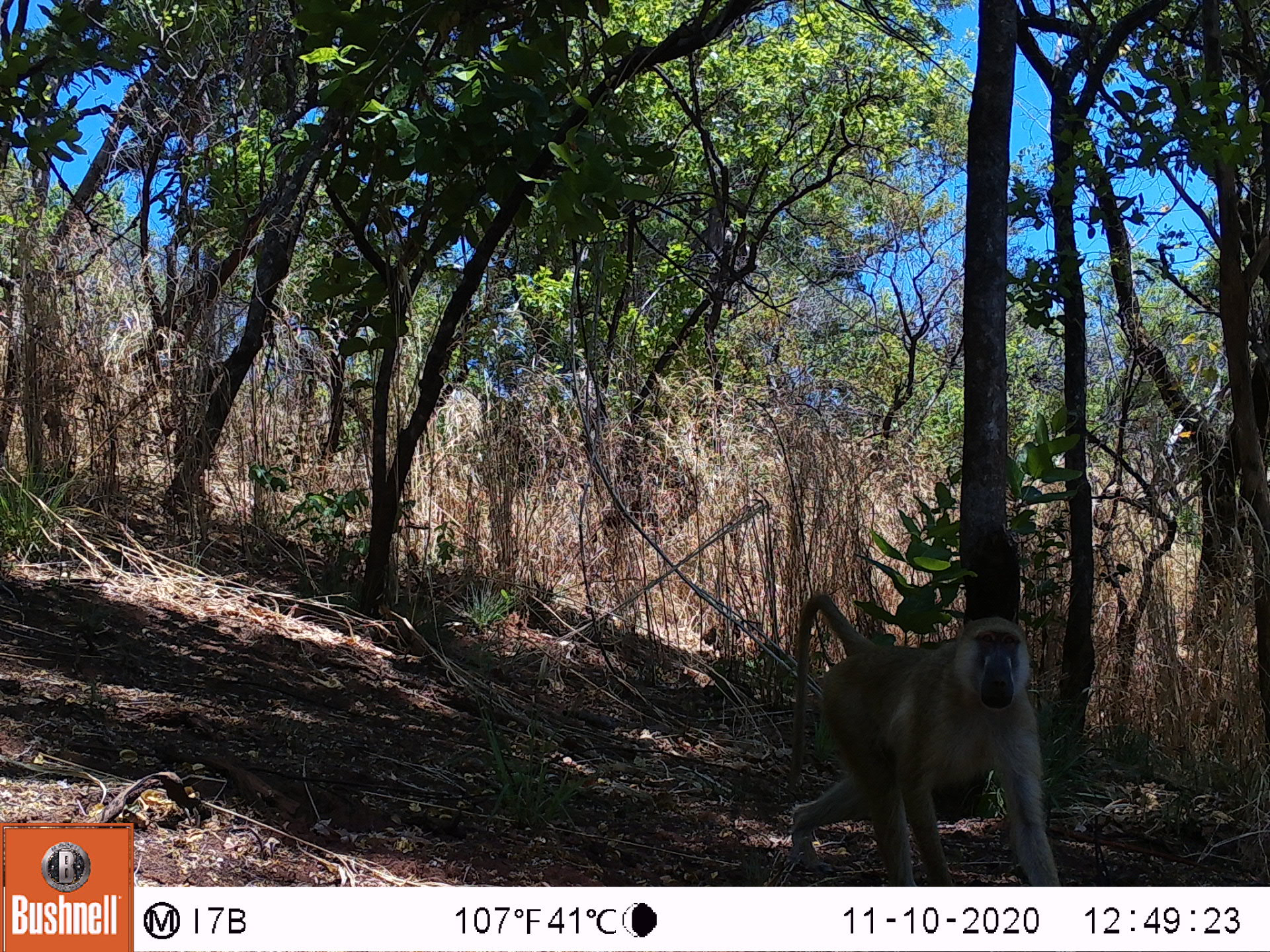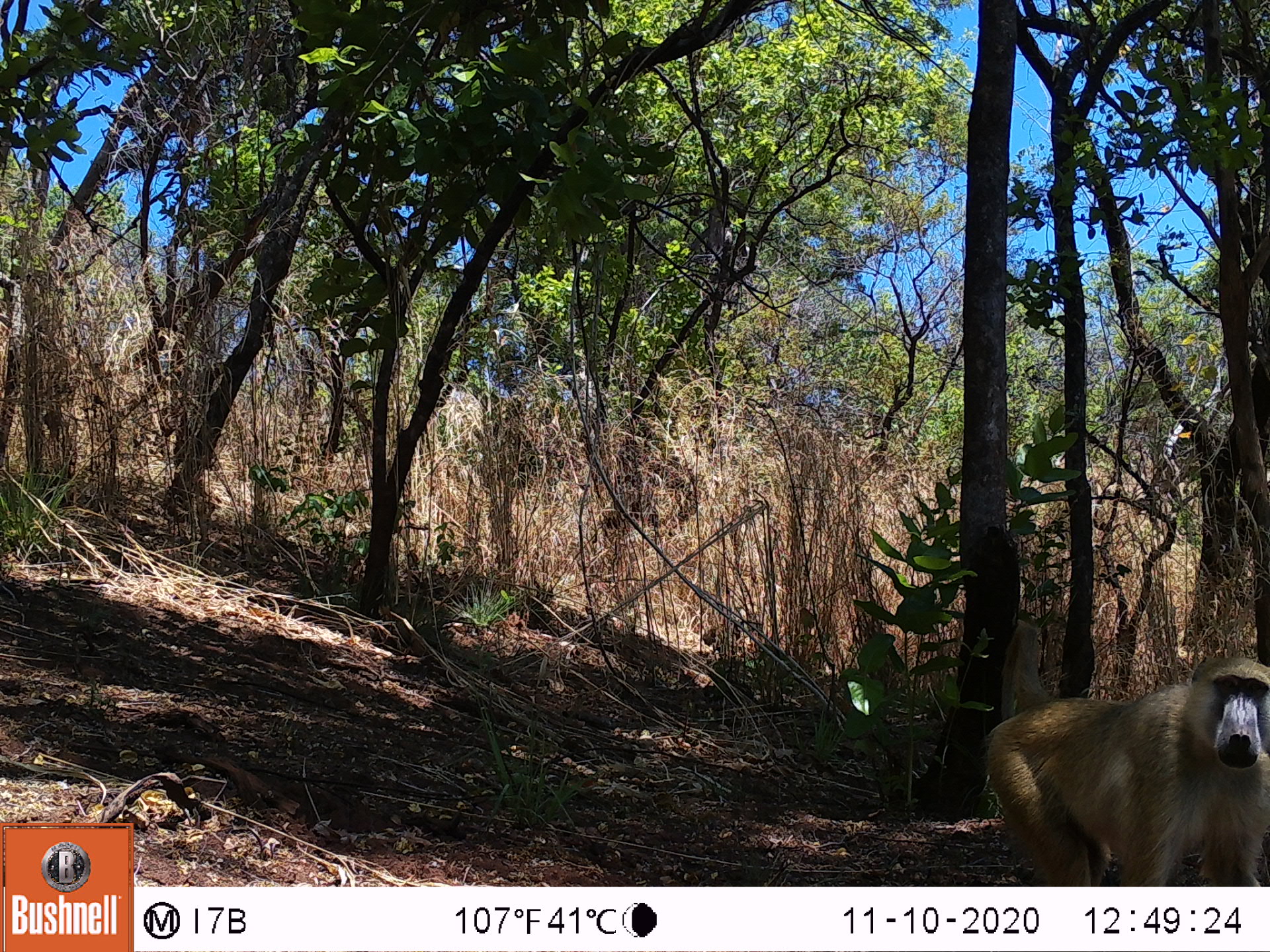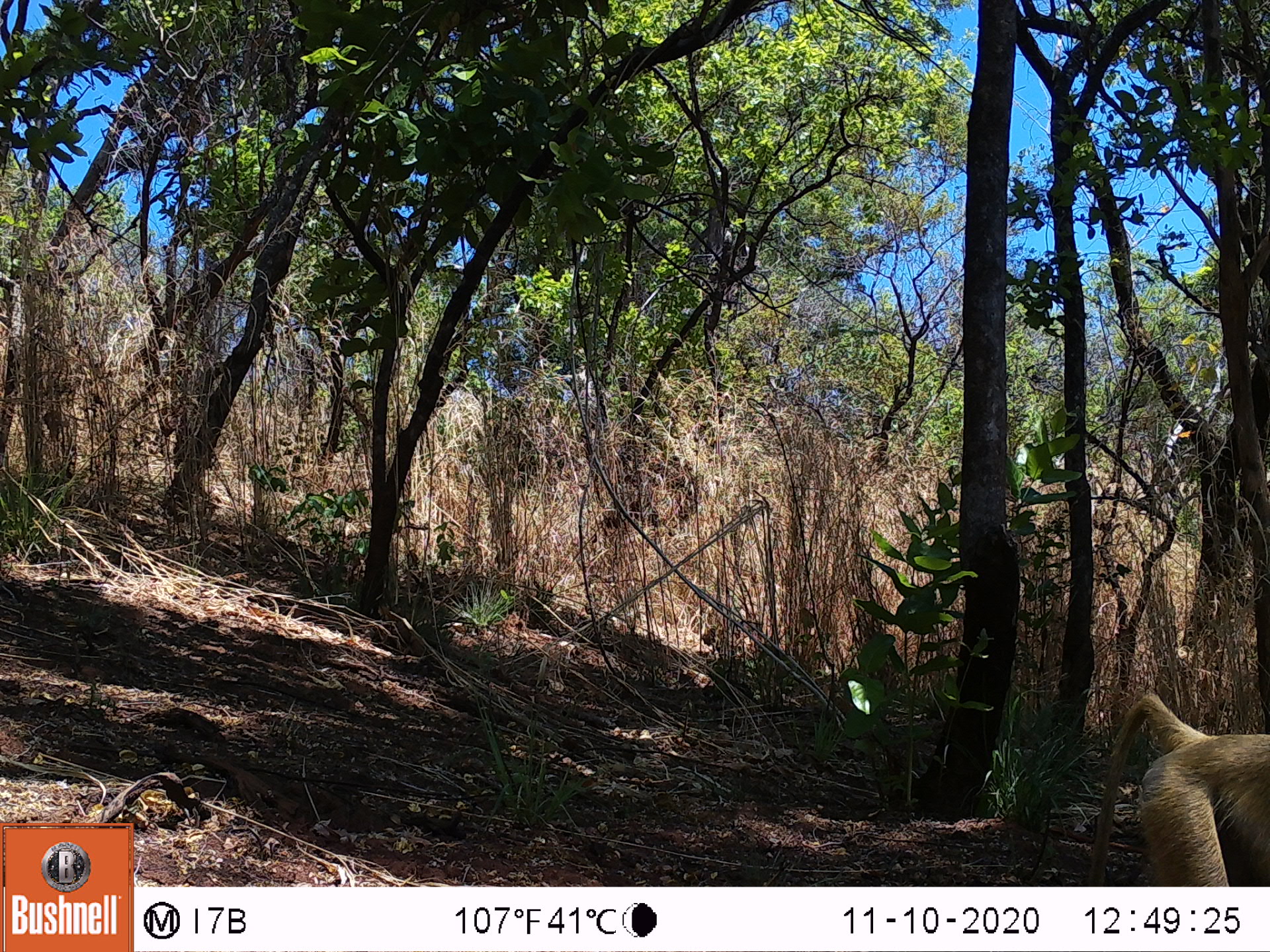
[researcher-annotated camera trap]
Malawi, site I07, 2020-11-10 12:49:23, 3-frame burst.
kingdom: Animalia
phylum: Chordata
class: Mammalia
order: Primates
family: Cercopithecidae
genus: Papio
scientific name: Papio cynocephalus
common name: yellow baboon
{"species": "yellow baboon (Papio cynocephalus)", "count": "1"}